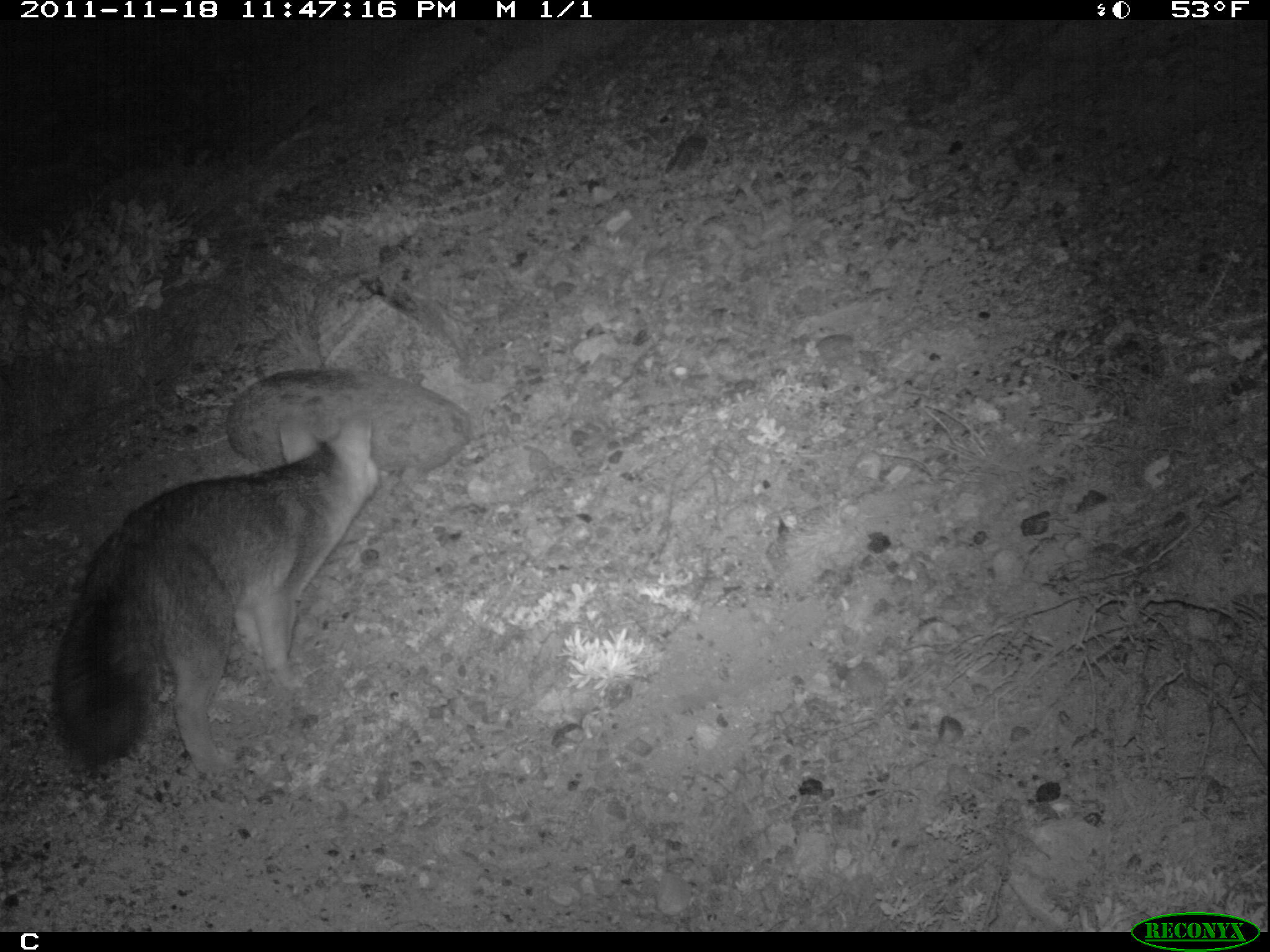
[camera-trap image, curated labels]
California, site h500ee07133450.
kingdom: Animalia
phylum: Chordata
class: Mammalia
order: Carnivora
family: Canidae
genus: Urocyon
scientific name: Urocyon littoralis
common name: island fox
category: fox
Fox (island fox) (Urocyon littoralis).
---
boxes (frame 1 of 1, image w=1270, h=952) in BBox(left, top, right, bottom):
fox: BBox(51, 416, 380, 775)